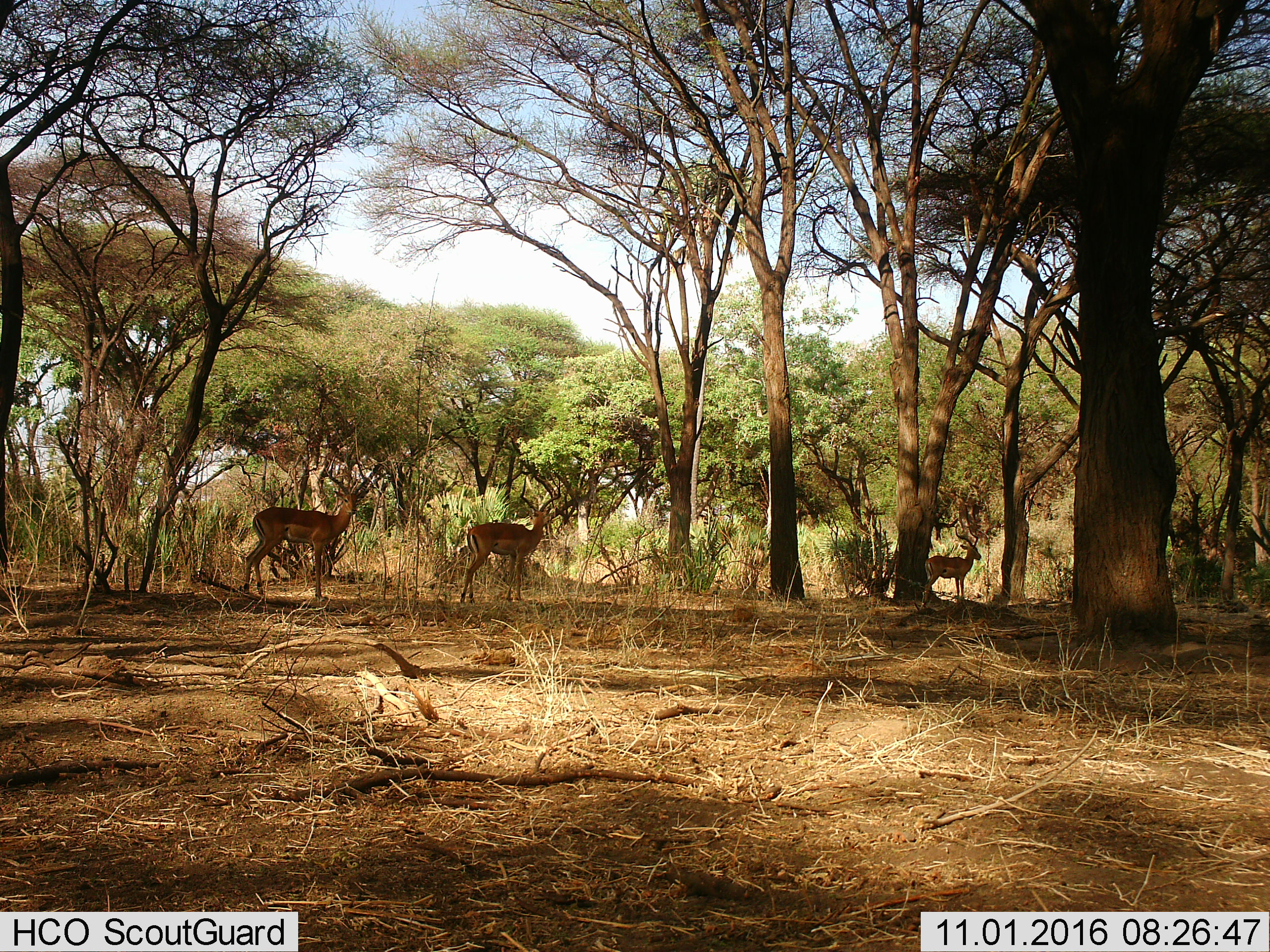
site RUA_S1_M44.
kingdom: Animalia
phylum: Chordata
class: Mammalia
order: Artiodactyla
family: Bovidae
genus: Aepyceros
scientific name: Aepyceros melampus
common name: impala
Impala (Aepyceros melampus), count 3. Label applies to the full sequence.